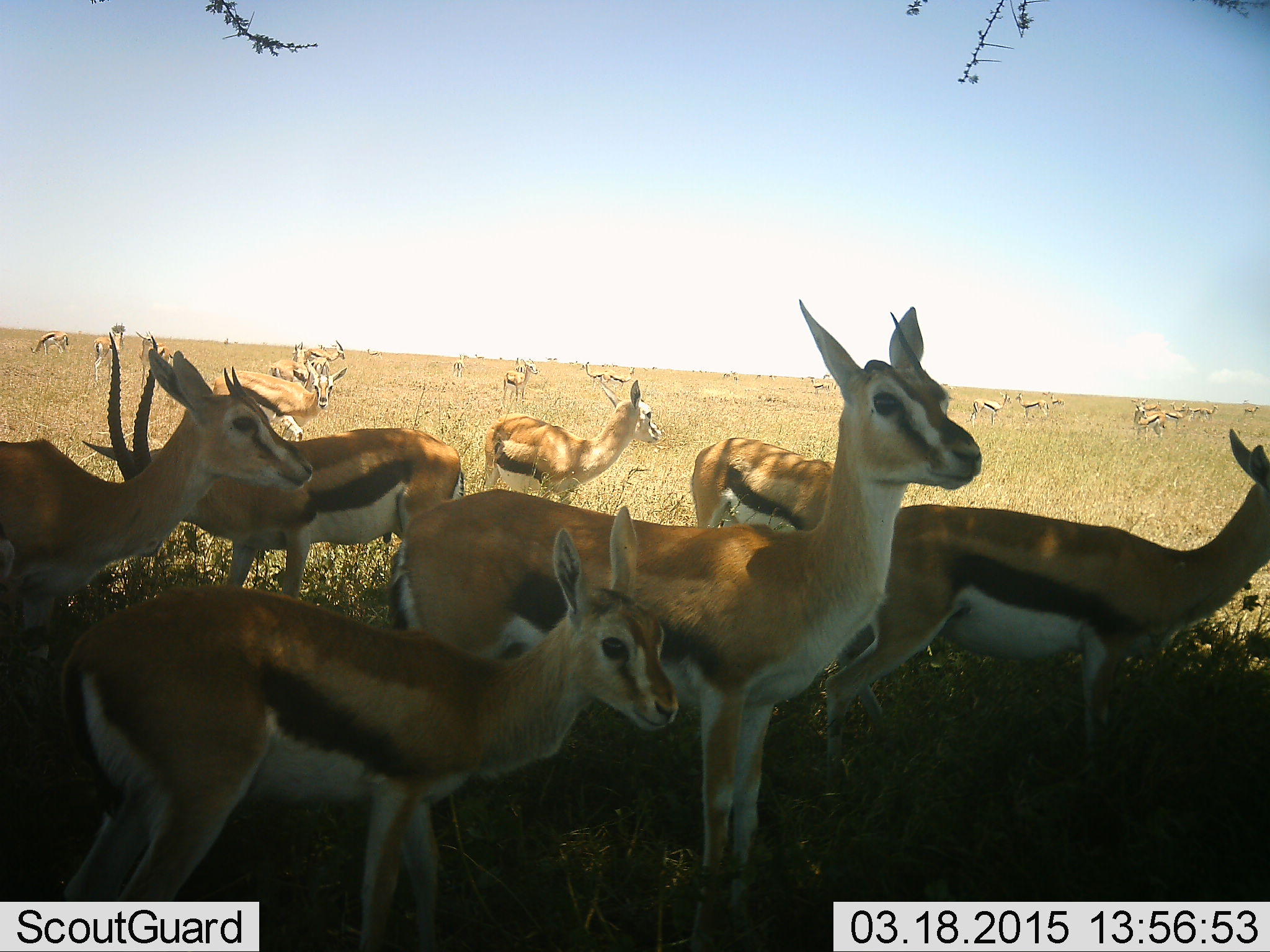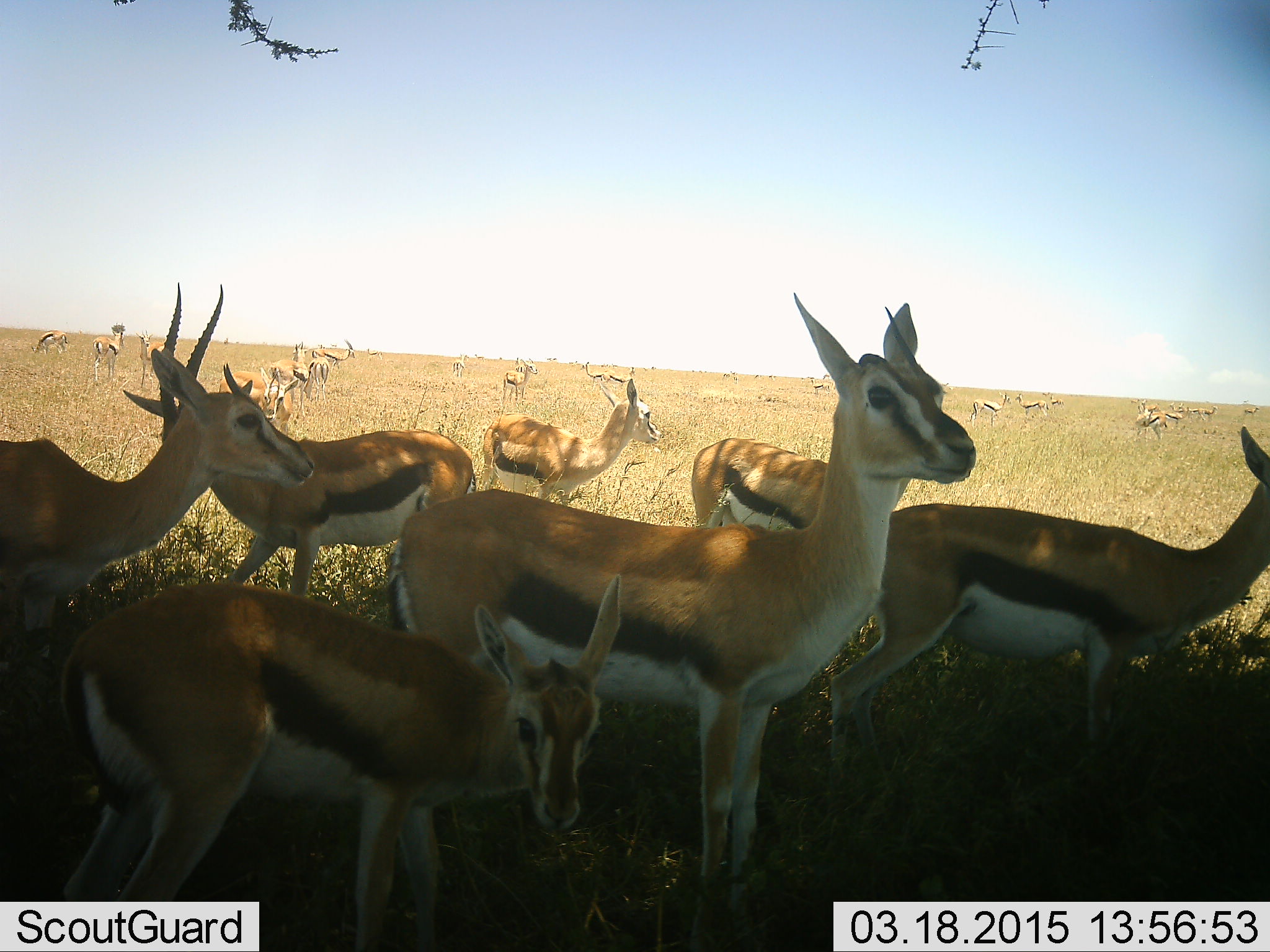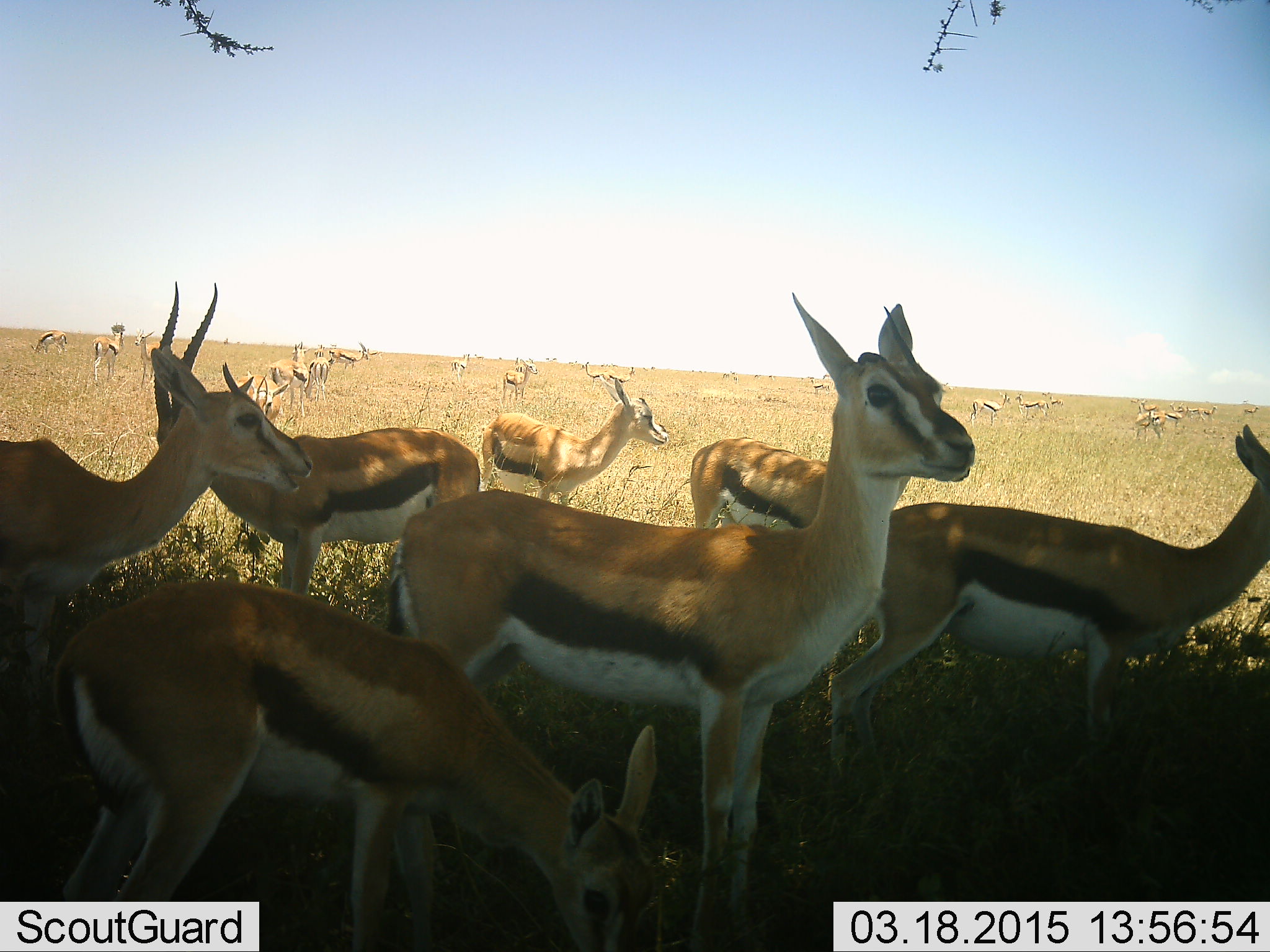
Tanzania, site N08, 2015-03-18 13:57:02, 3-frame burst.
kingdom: Animalia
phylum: Chordata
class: Mammalia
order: Artiodactyla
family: Bovidae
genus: Eudorcas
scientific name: Eudorcas thomsonii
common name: thomson's gazelle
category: gazellethomsons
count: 11-50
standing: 89%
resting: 0%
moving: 33%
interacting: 11%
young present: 22%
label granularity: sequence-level